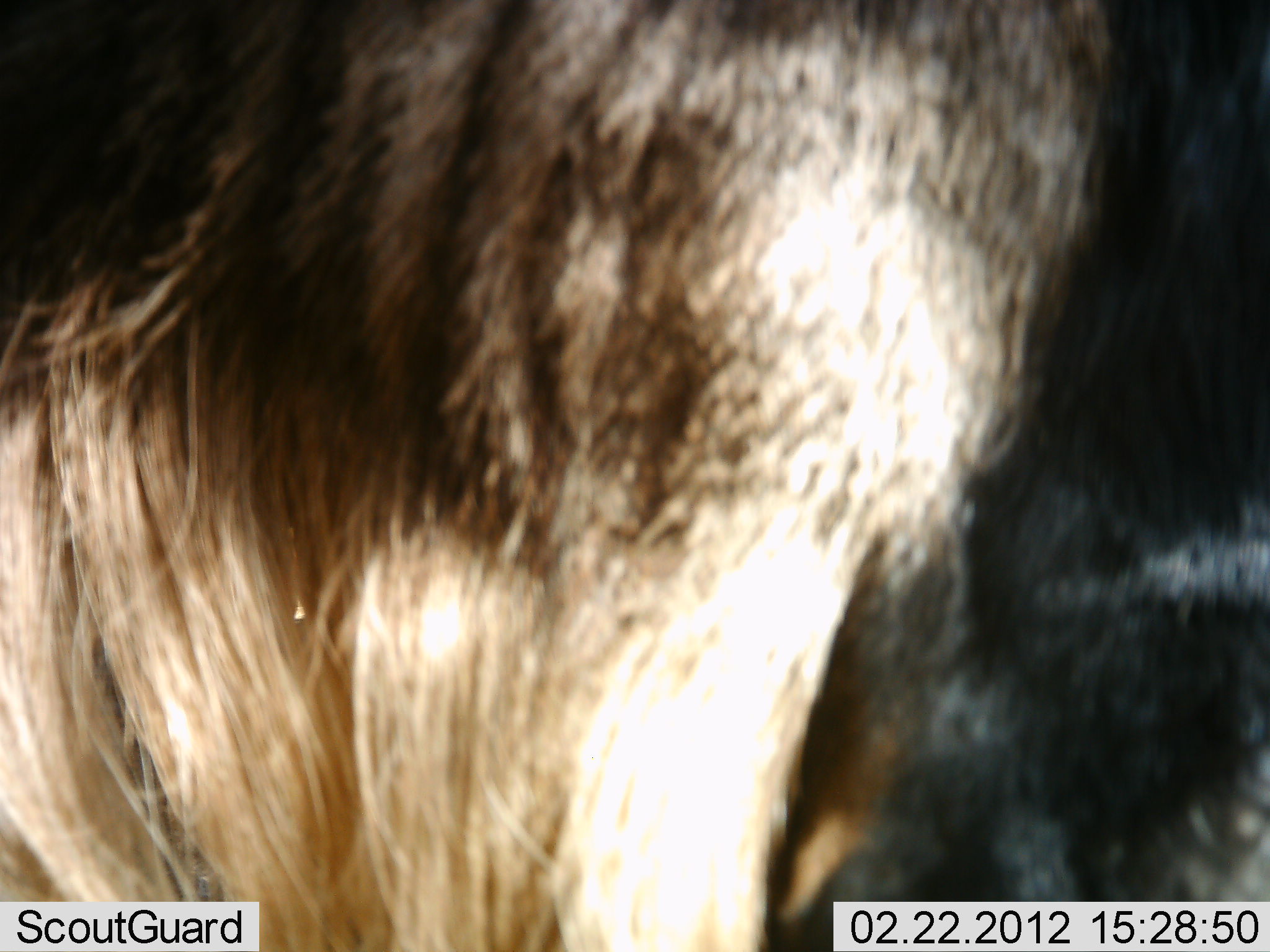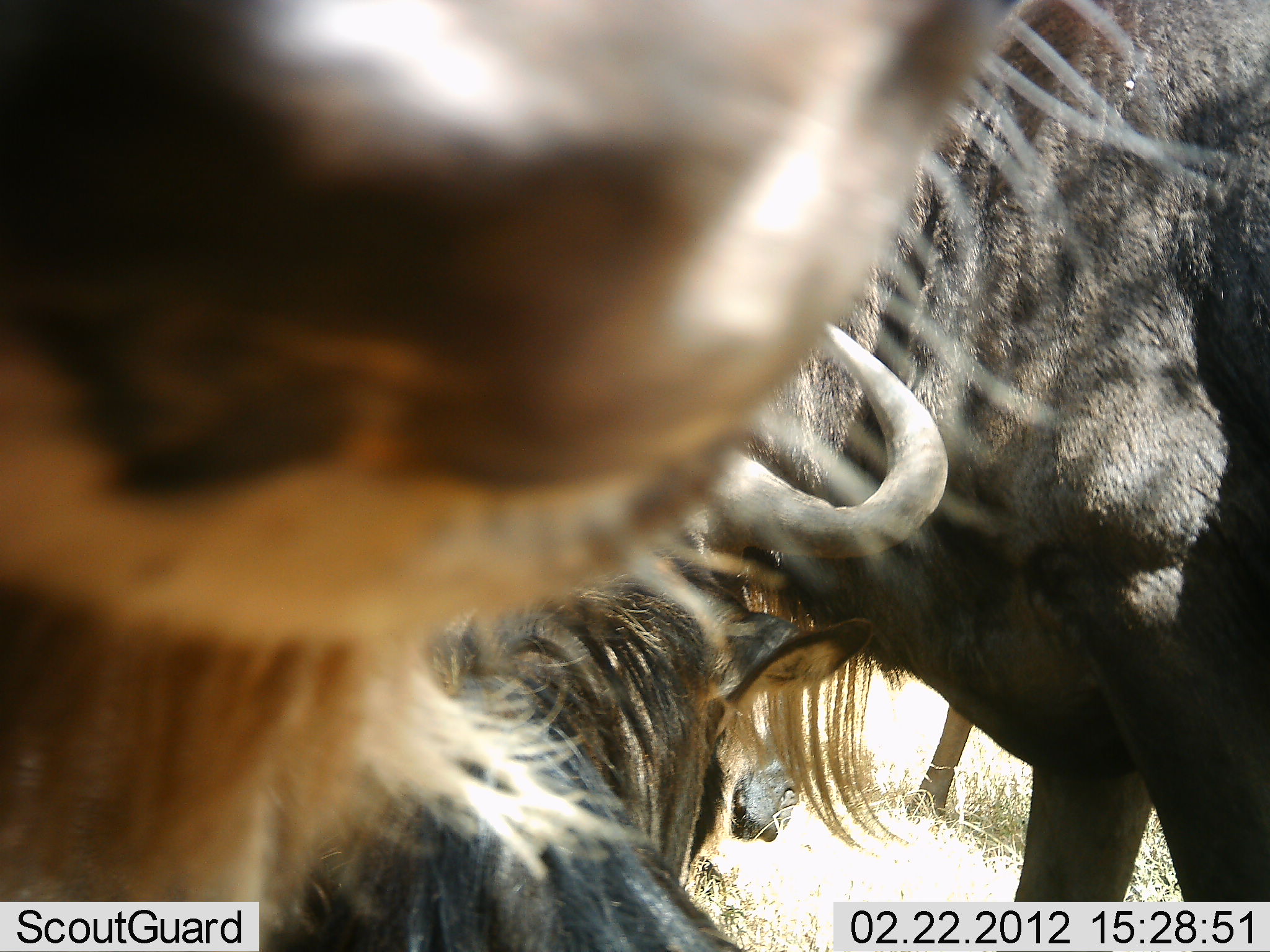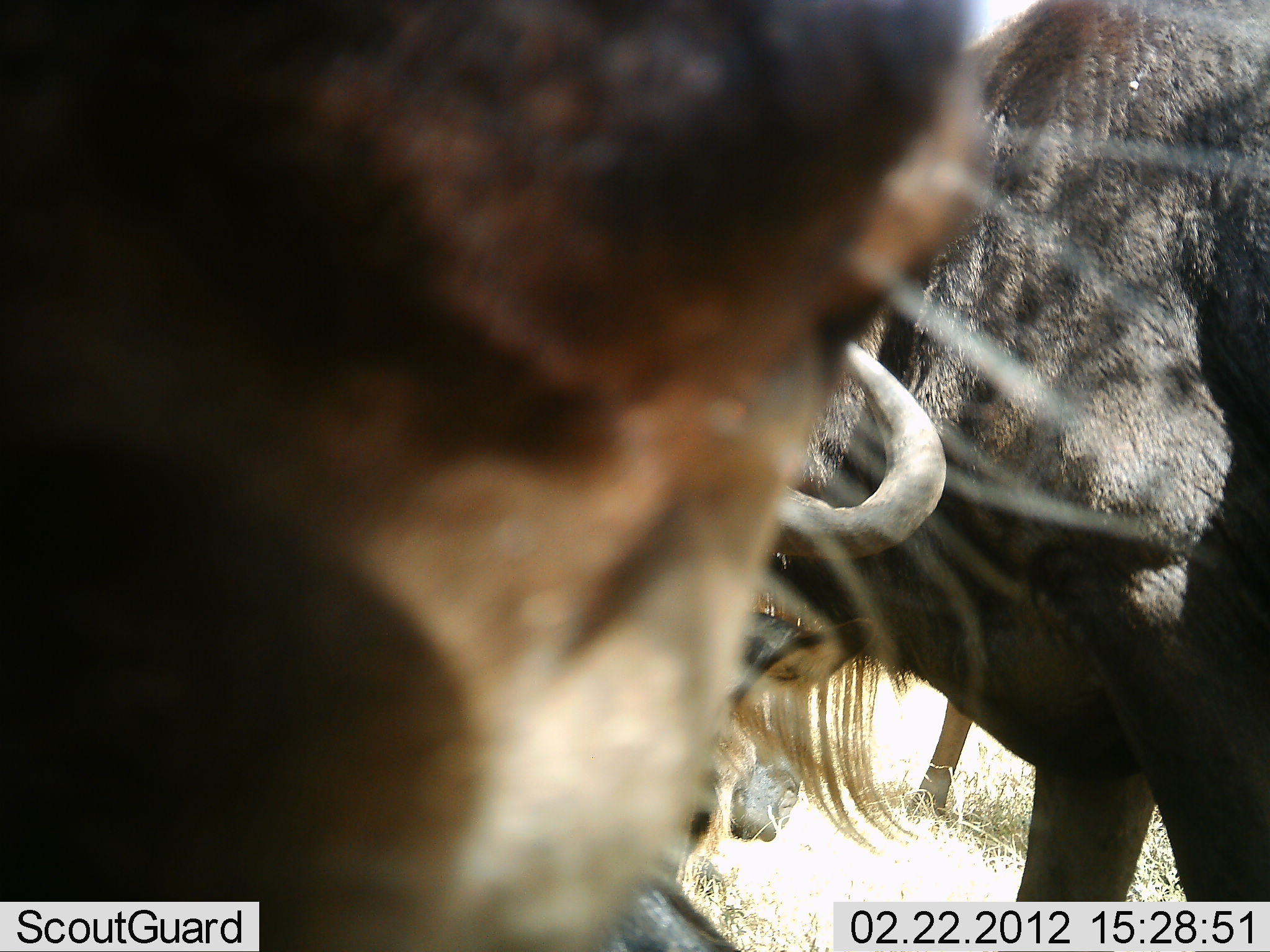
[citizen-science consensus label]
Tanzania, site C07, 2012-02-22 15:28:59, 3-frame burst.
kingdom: Animalia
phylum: Chordata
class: Mammalia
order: Artiodactyla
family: Bovidae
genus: Connochaetes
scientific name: Connochaetes taurinus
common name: blue wildebeest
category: wildebeest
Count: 3.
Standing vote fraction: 70%.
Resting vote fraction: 48%.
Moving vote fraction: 9%.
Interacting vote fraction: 17%.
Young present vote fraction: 0%.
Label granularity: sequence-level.